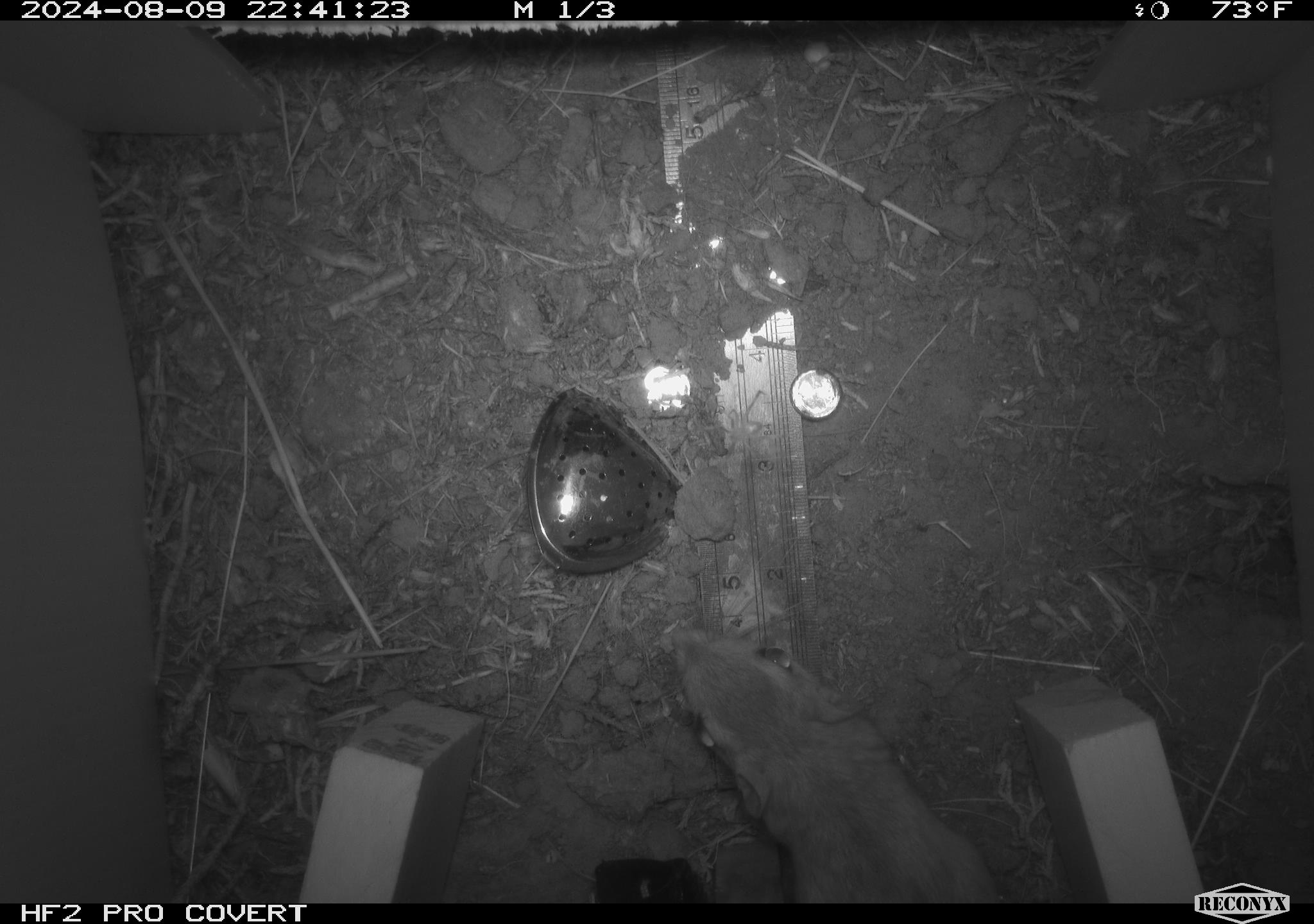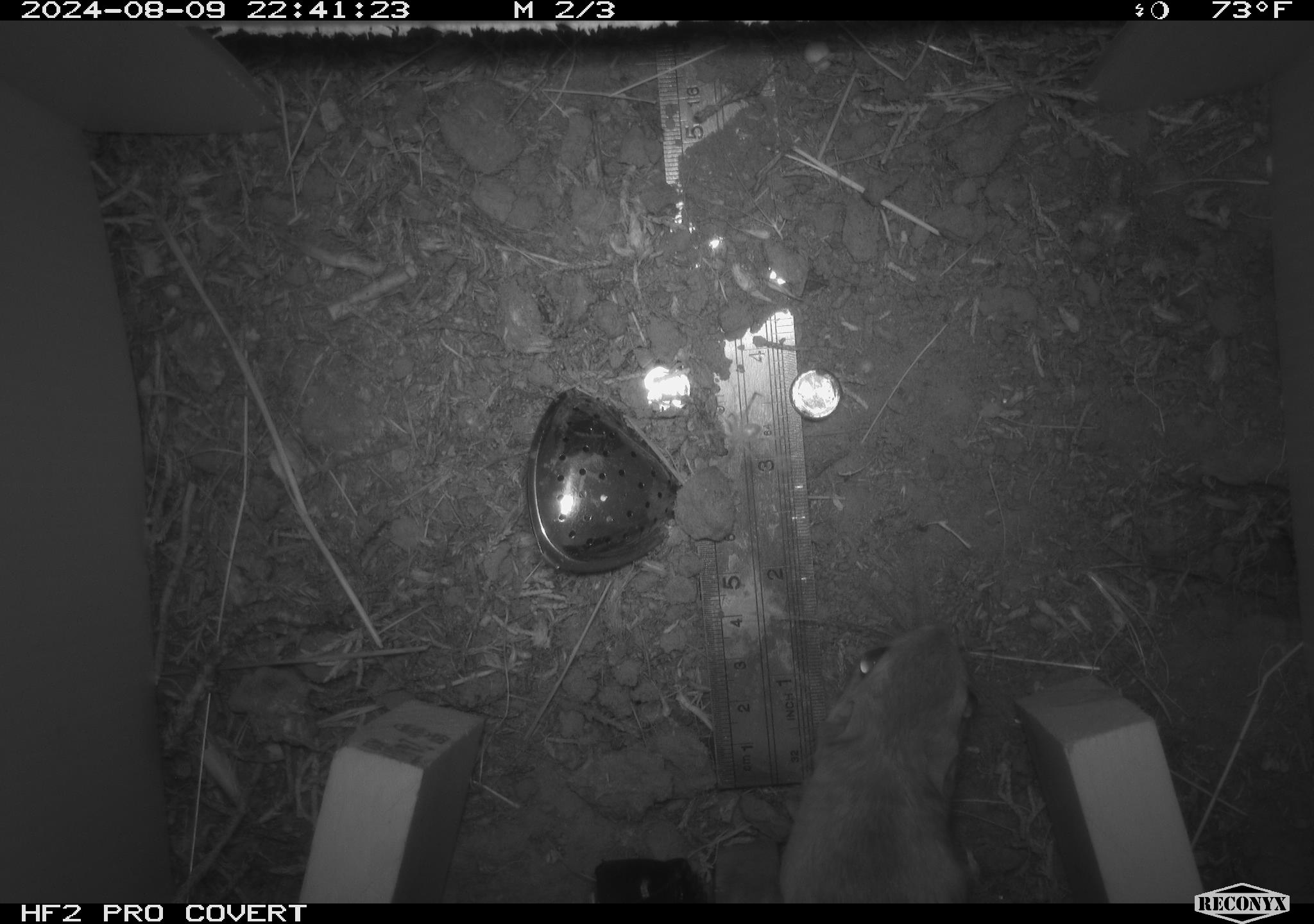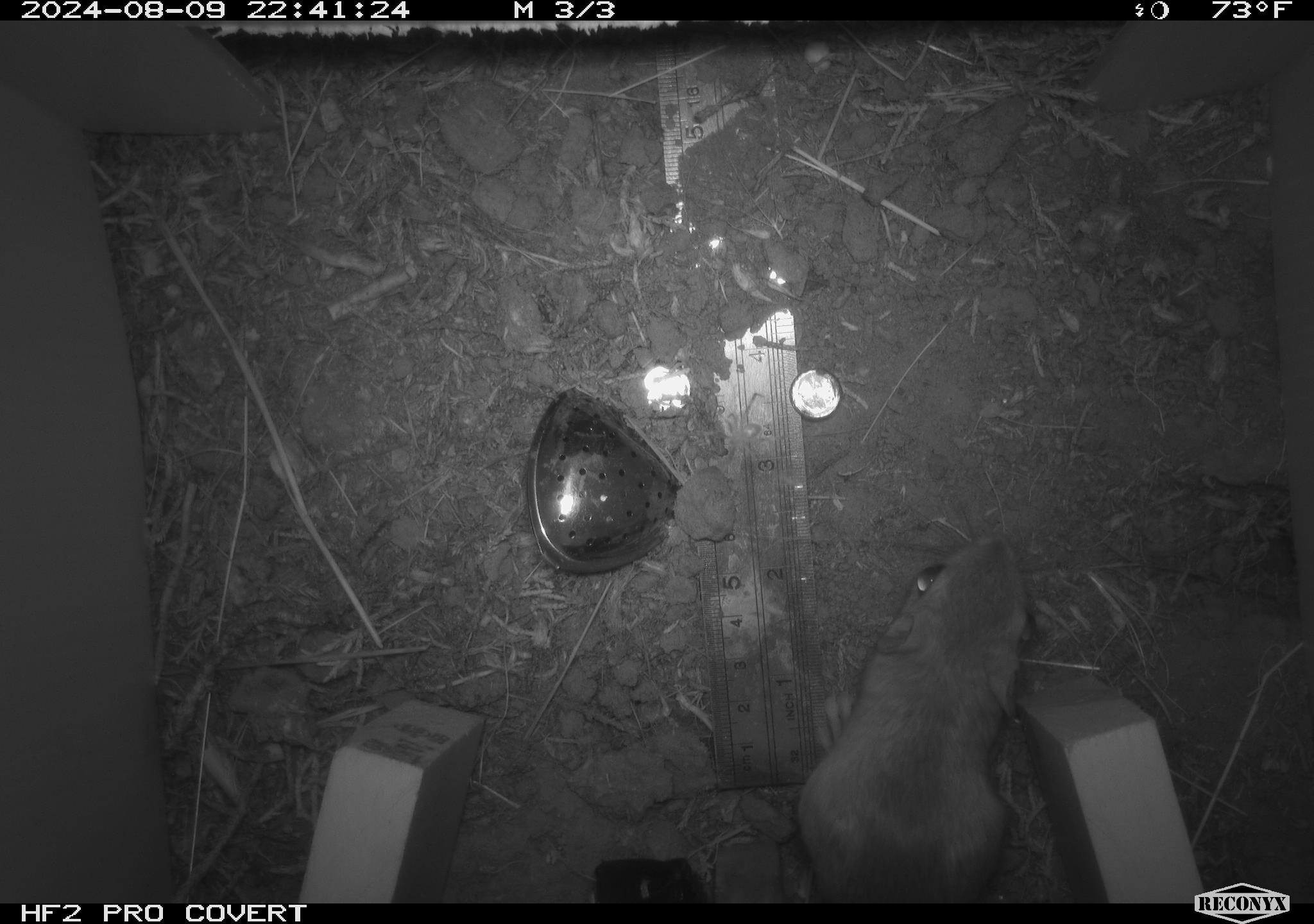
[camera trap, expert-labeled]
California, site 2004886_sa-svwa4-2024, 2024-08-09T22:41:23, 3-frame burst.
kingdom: Animalia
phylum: Chordata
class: Mammalia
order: Rodentia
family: Heteromyidae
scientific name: Heteromyidae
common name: kangaroo rats and pocket mice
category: heteromyidae family